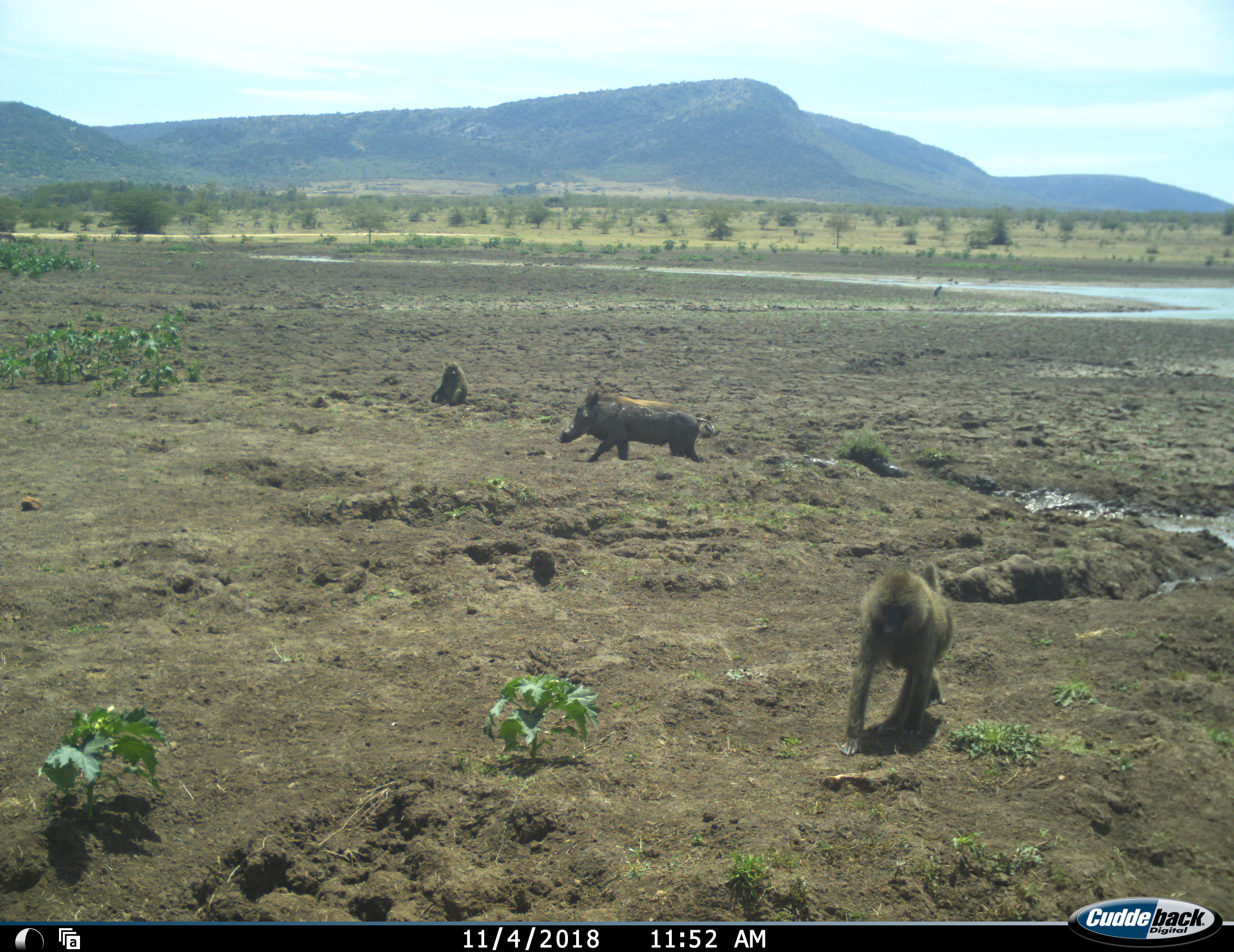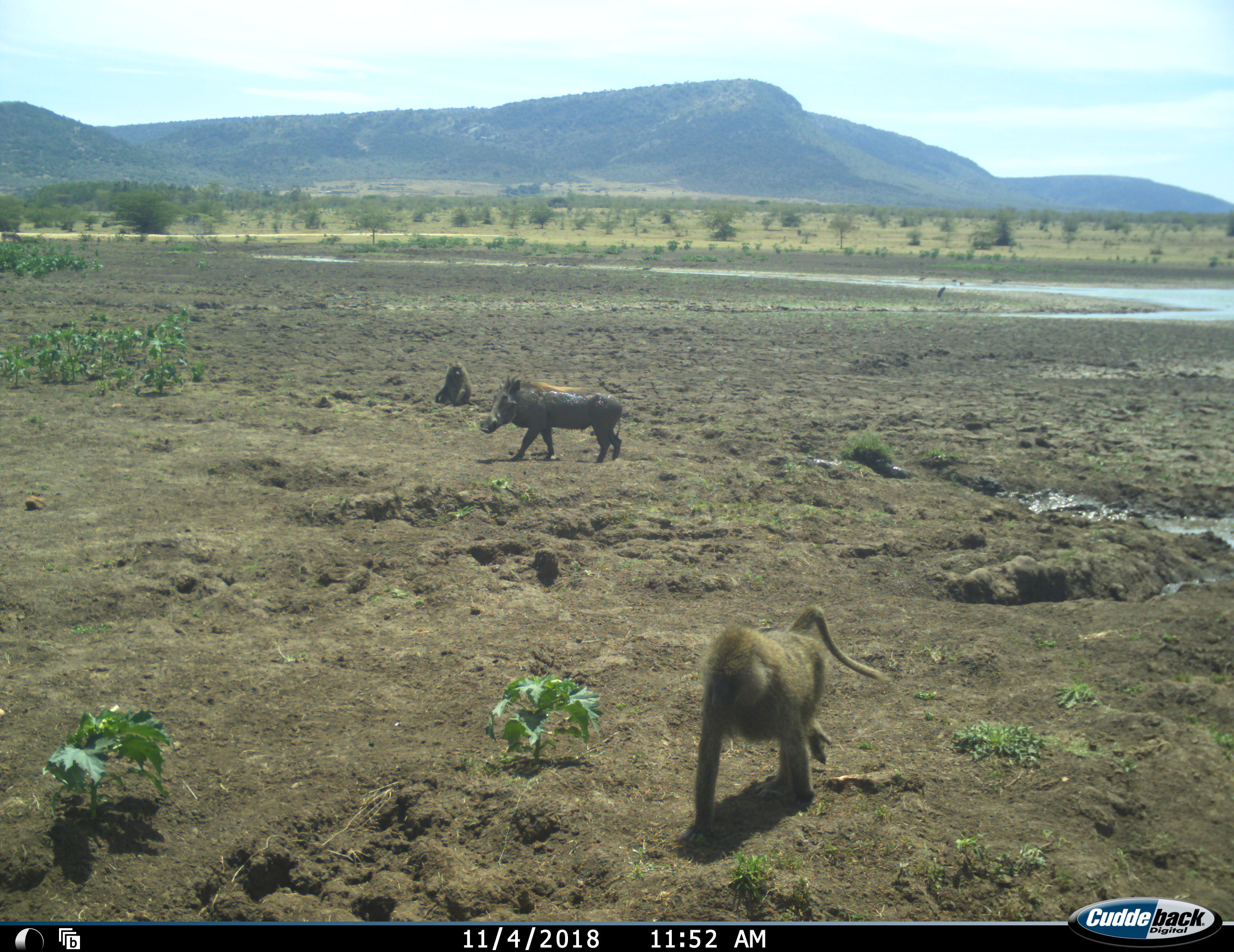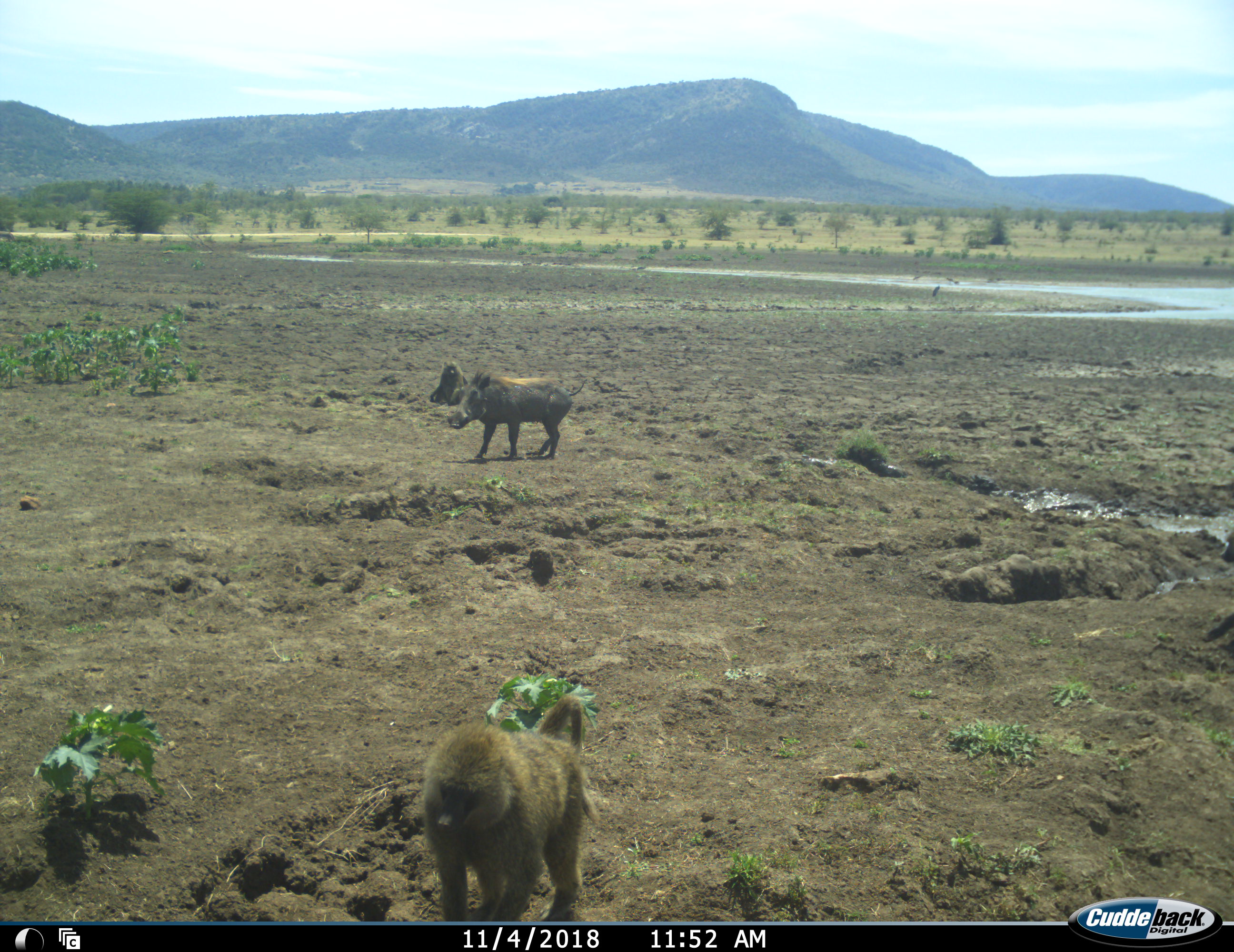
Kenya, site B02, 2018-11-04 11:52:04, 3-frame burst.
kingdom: Animalia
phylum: Chordata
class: Mammalia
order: Primates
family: Cercopithecidae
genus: Papio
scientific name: Papio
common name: baboon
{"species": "baboon (Papio)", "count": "2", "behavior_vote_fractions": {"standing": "22%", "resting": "78%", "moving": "100%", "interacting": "0%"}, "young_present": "0%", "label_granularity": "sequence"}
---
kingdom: Animalia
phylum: Chordata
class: Mammalia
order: Artiodactyla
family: Suidae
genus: Phacochoerus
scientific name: Phacochoerus africanus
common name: warthog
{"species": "warthog (Phacochoerus africanus)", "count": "1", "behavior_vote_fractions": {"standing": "10%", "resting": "0%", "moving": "100%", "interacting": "0%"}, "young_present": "0%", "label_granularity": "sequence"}